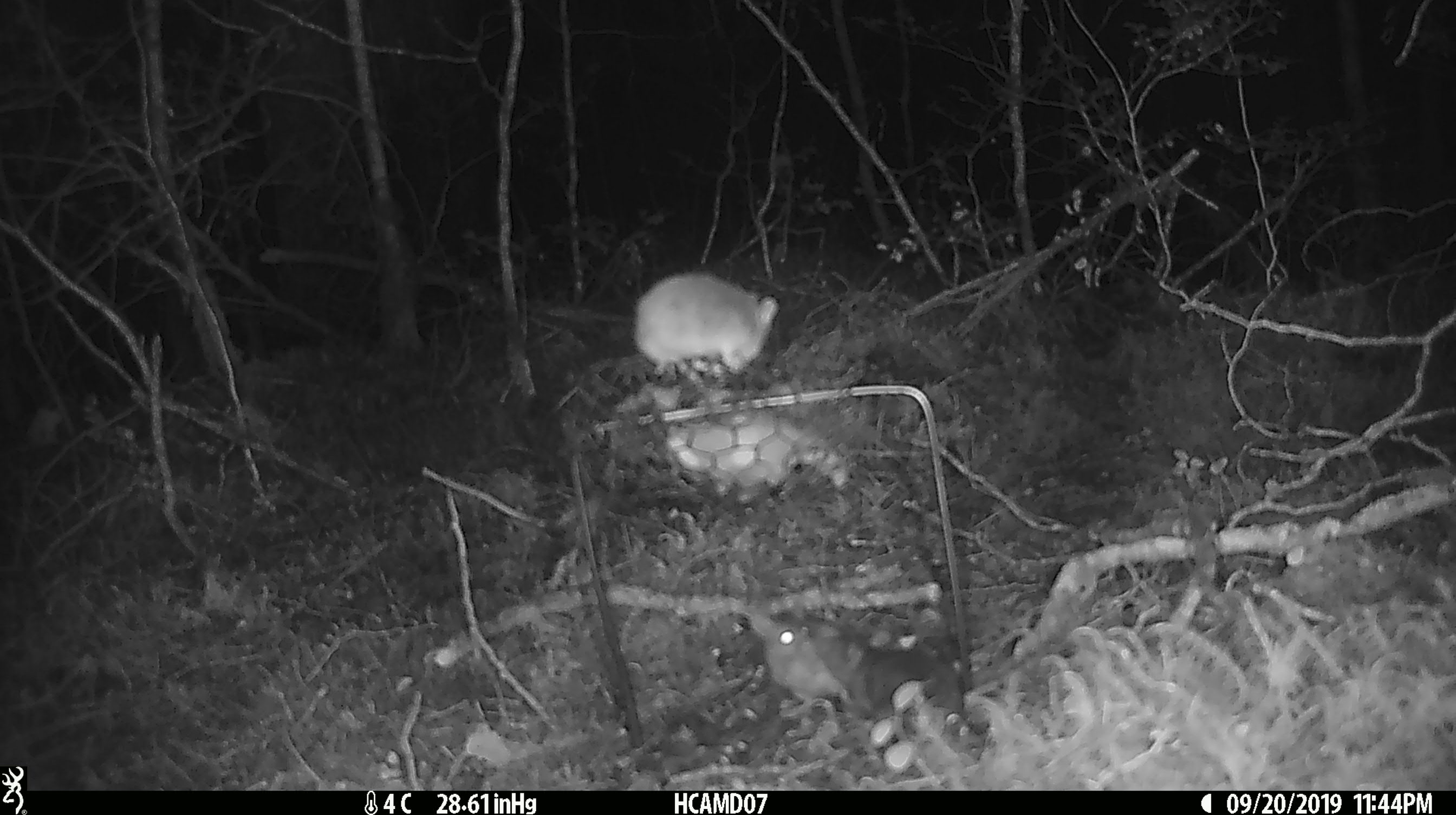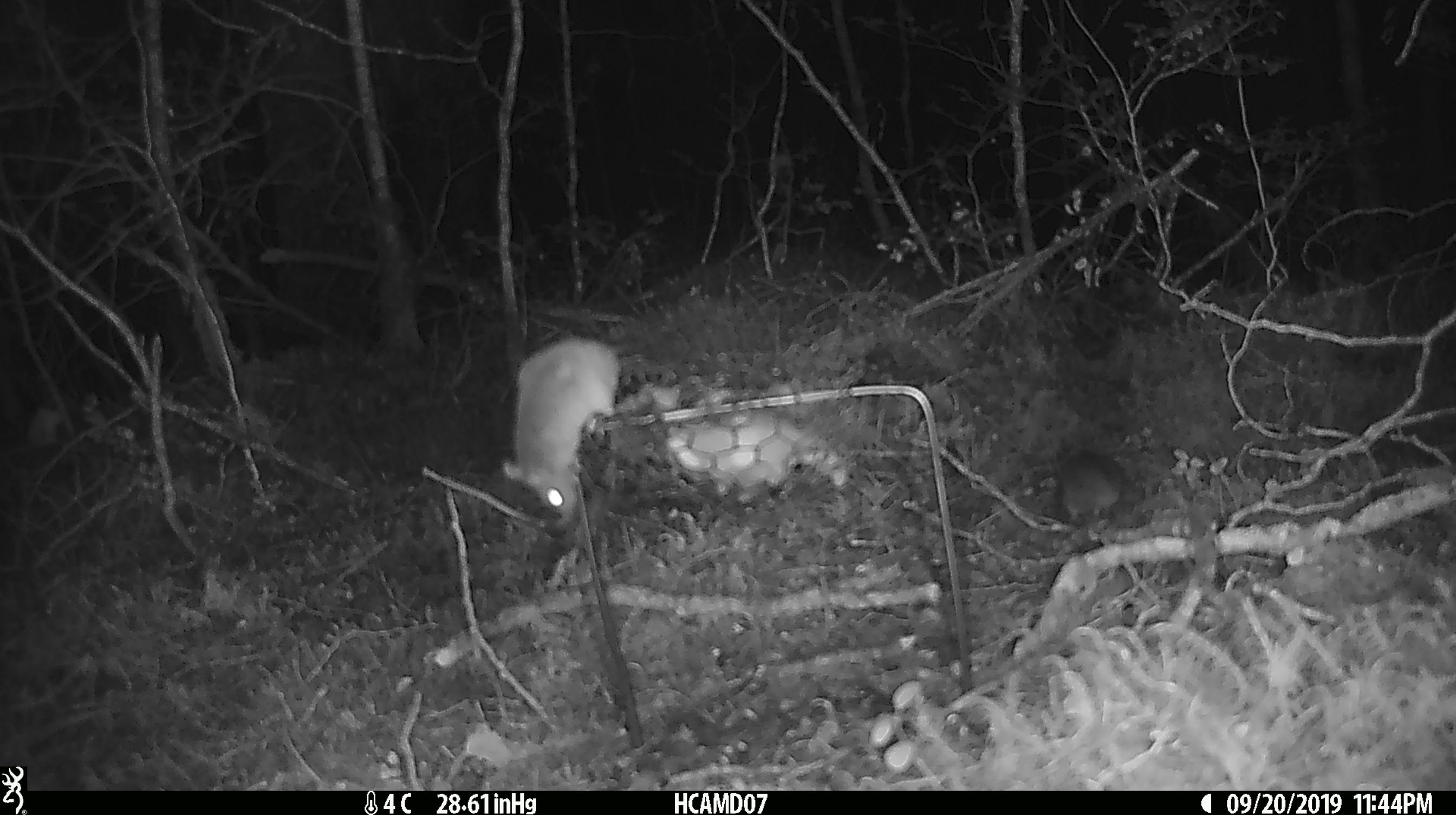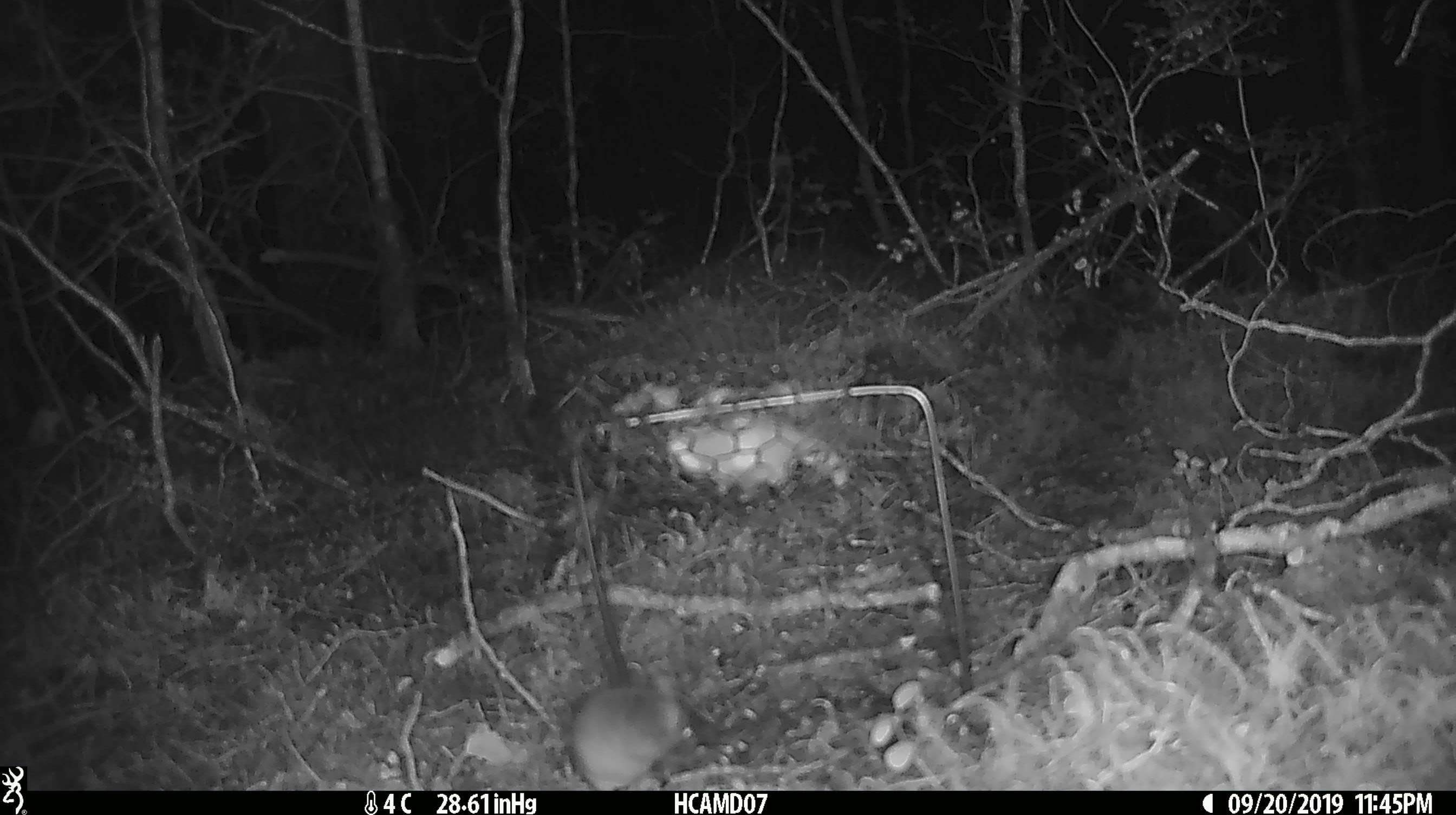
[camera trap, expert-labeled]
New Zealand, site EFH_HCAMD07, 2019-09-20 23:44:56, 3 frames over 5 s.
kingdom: Animalia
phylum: Chordata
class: Mammalia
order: Rodentia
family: Muridae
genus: Mus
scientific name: Mus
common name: mouse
Mouse (Mus).